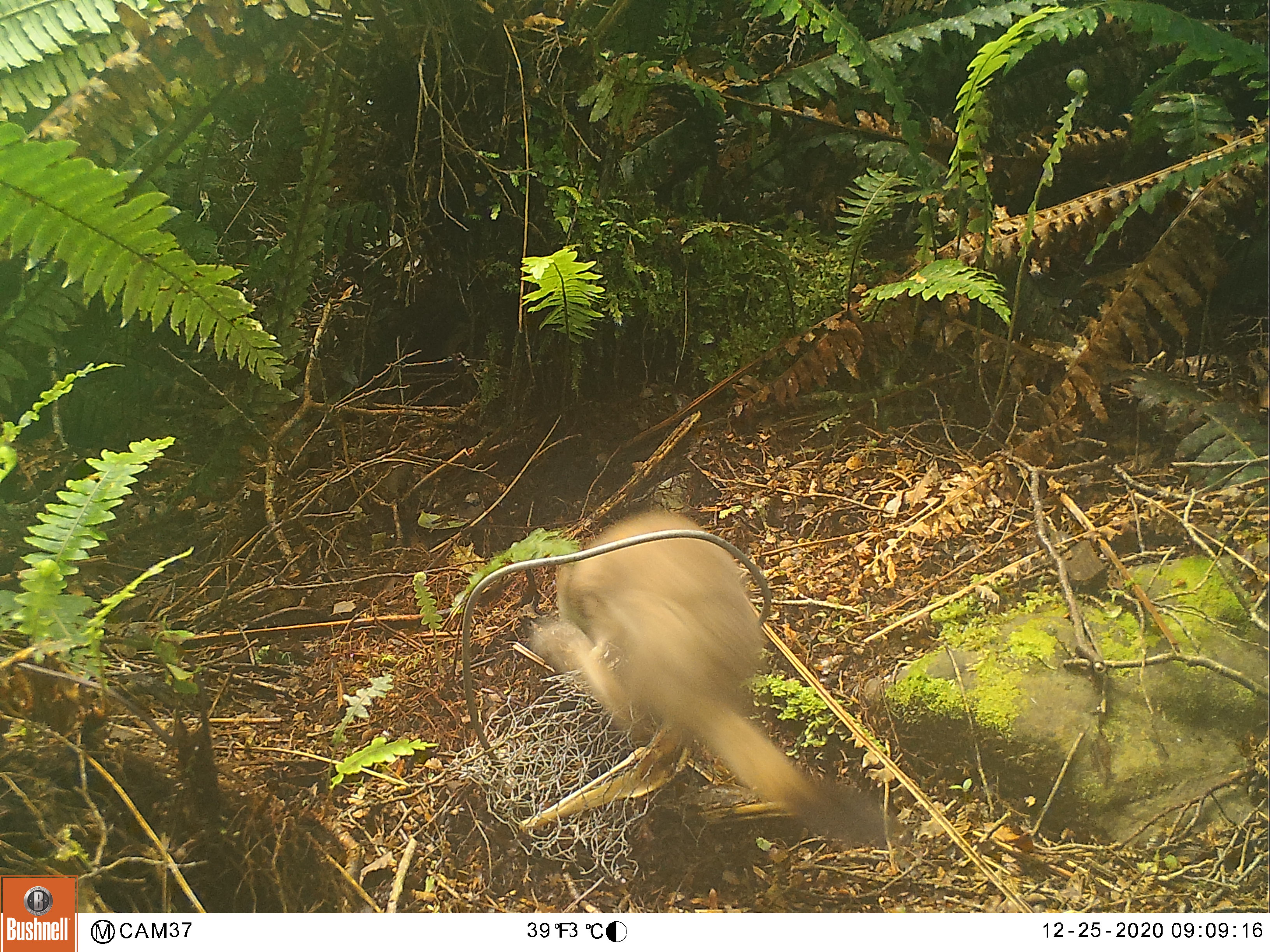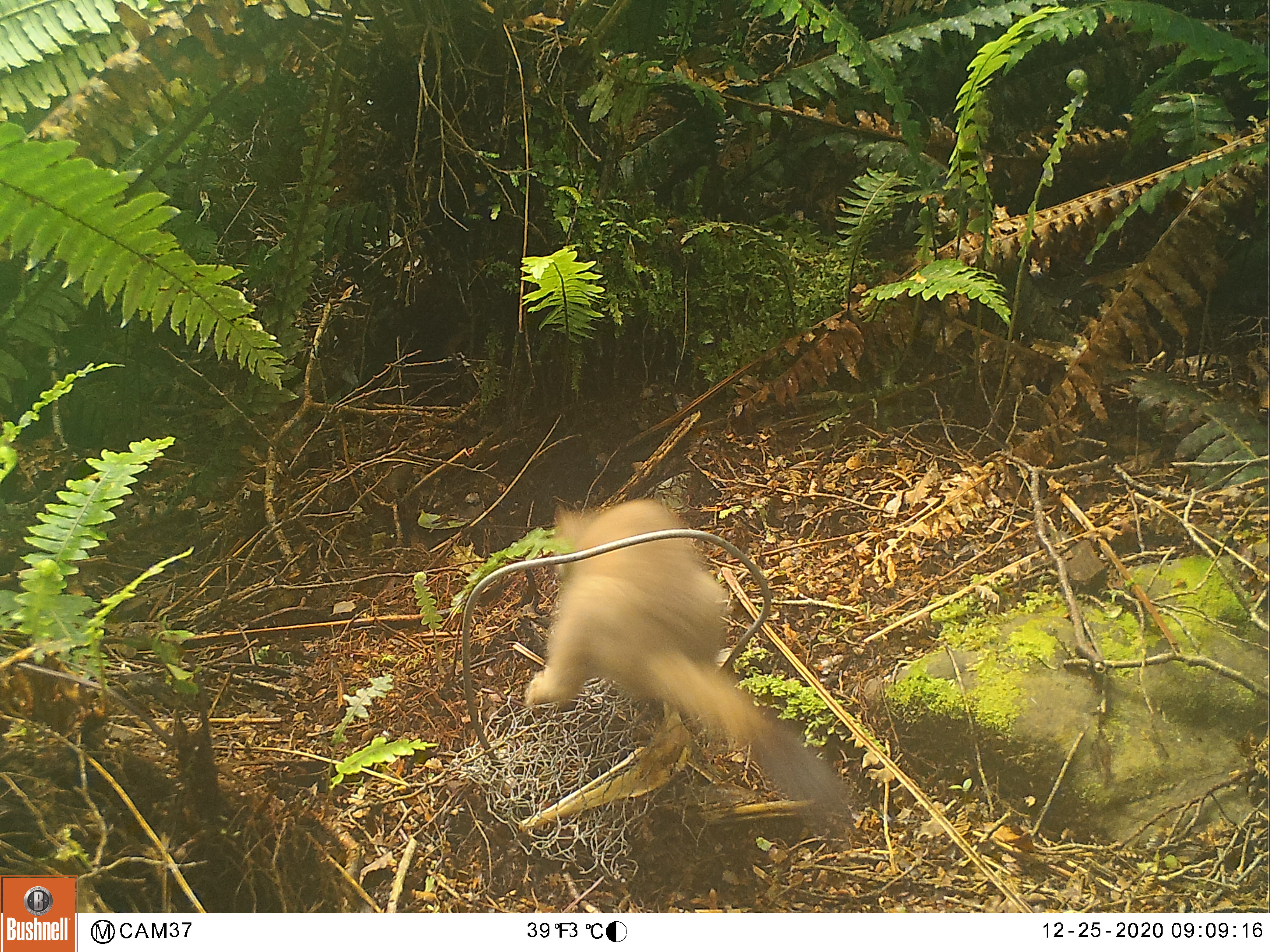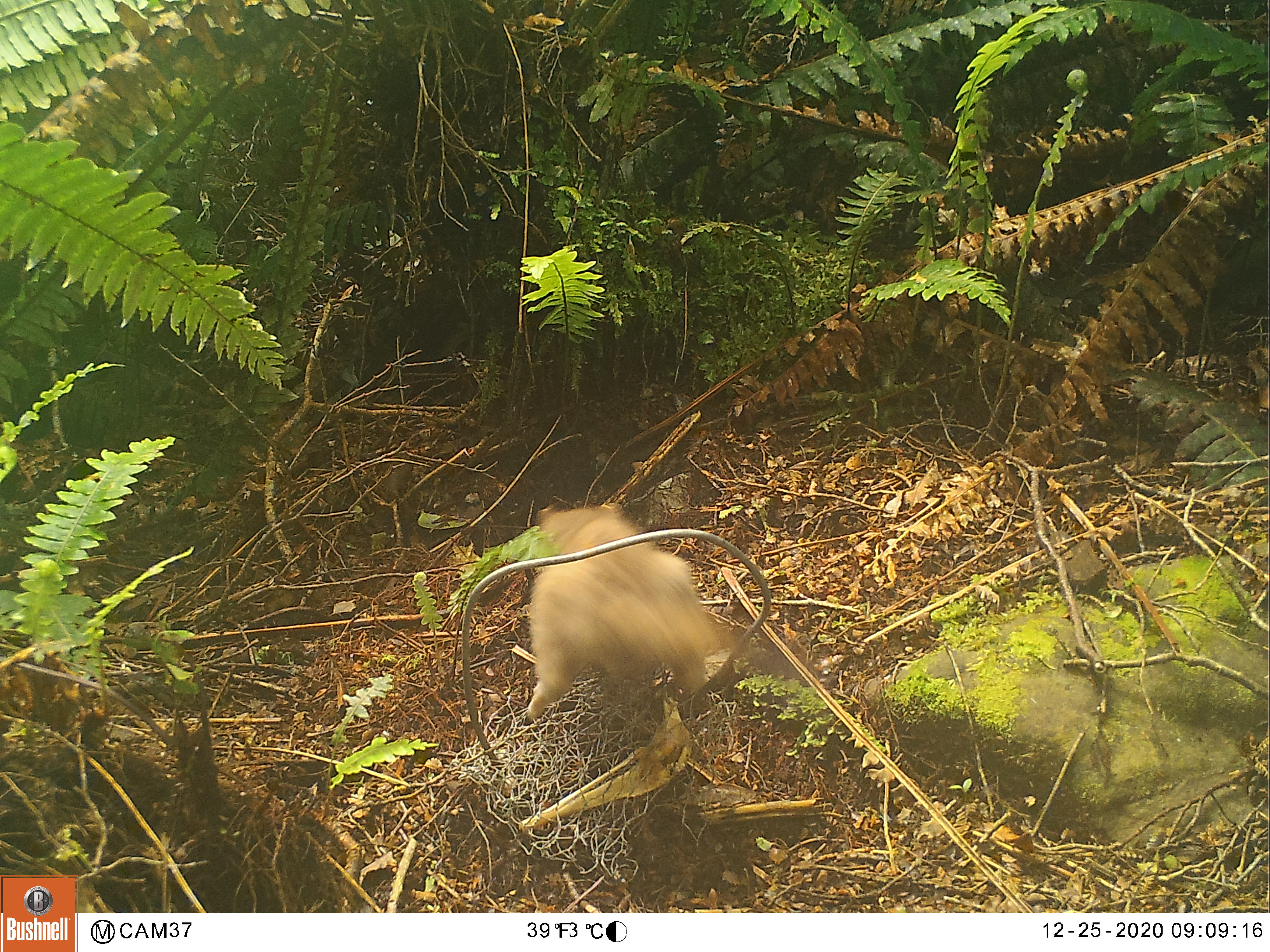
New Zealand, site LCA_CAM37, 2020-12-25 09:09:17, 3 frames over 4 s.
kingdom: Animalia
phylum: Chordata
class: Mammalia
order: Carnivora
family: Mustelidae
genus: Mustela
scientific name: Mustela erminea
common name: stoat